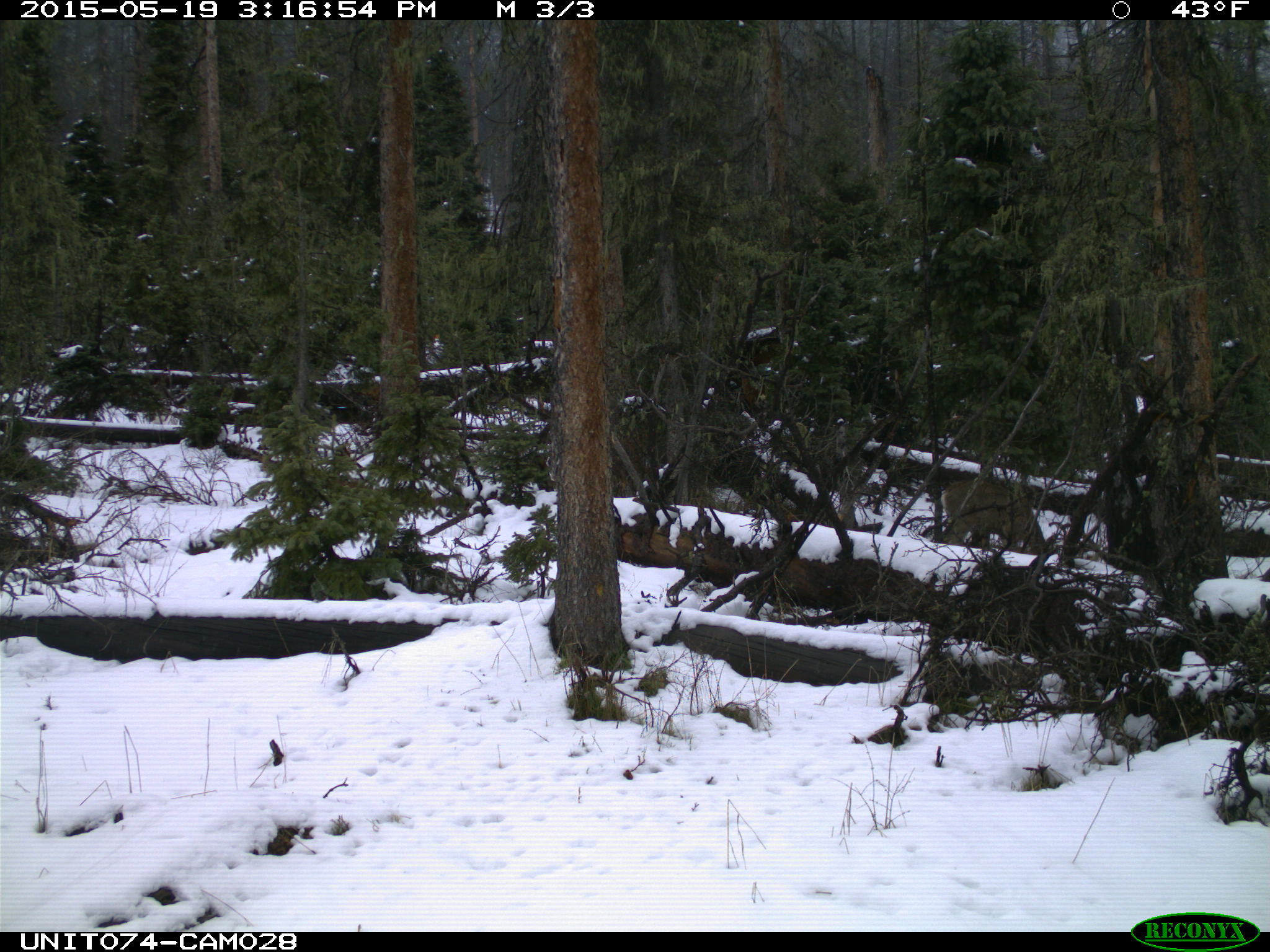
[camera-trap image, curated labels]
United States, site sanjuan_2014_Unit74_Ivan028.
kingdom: Animalia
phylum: Chordata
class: Mammalia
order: Artiodactyla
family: Cervidae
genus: Odocoileus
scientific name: Odocoileus hemionus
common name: mule deer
Odocoileus hemionus (mule deer).